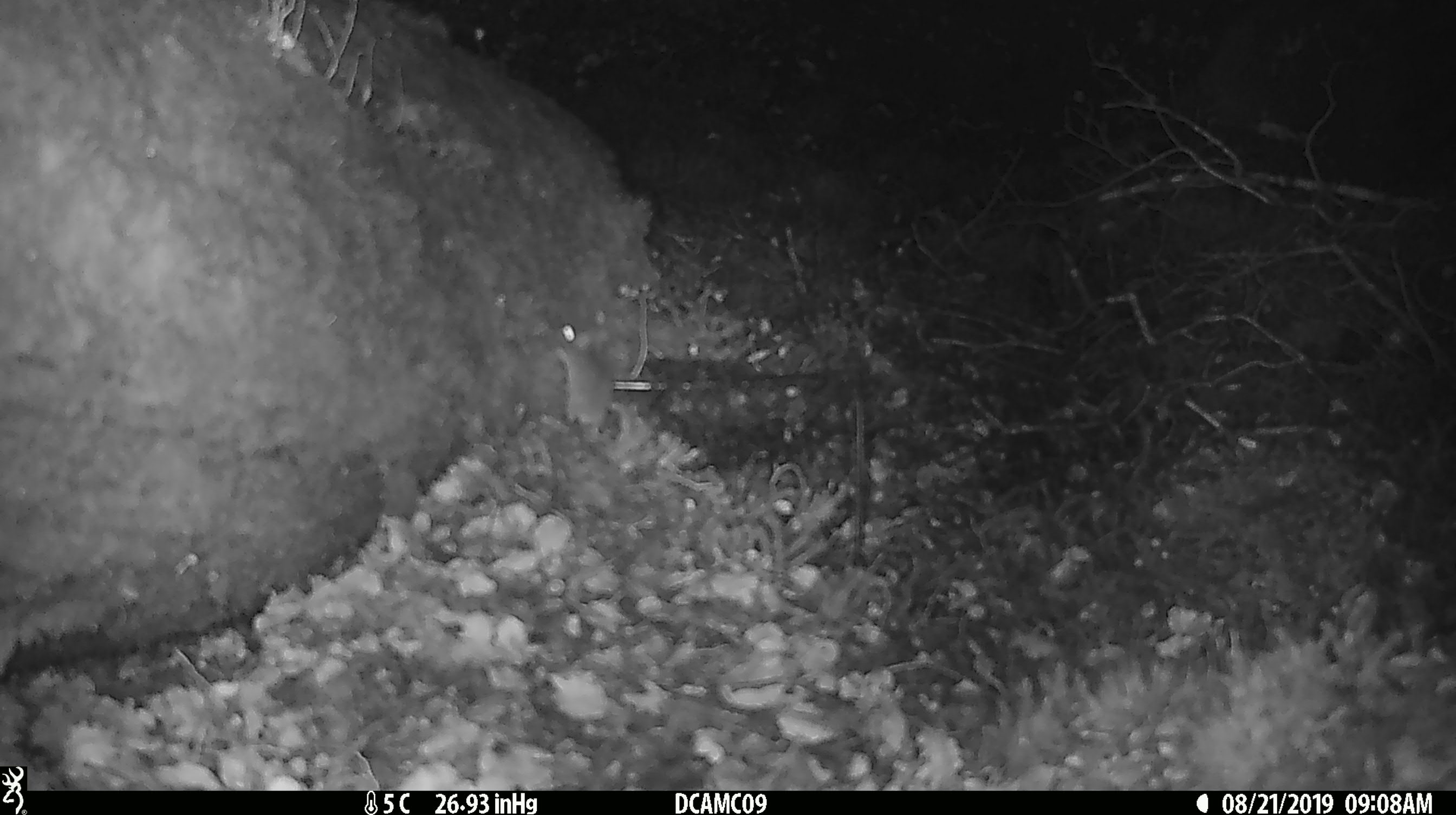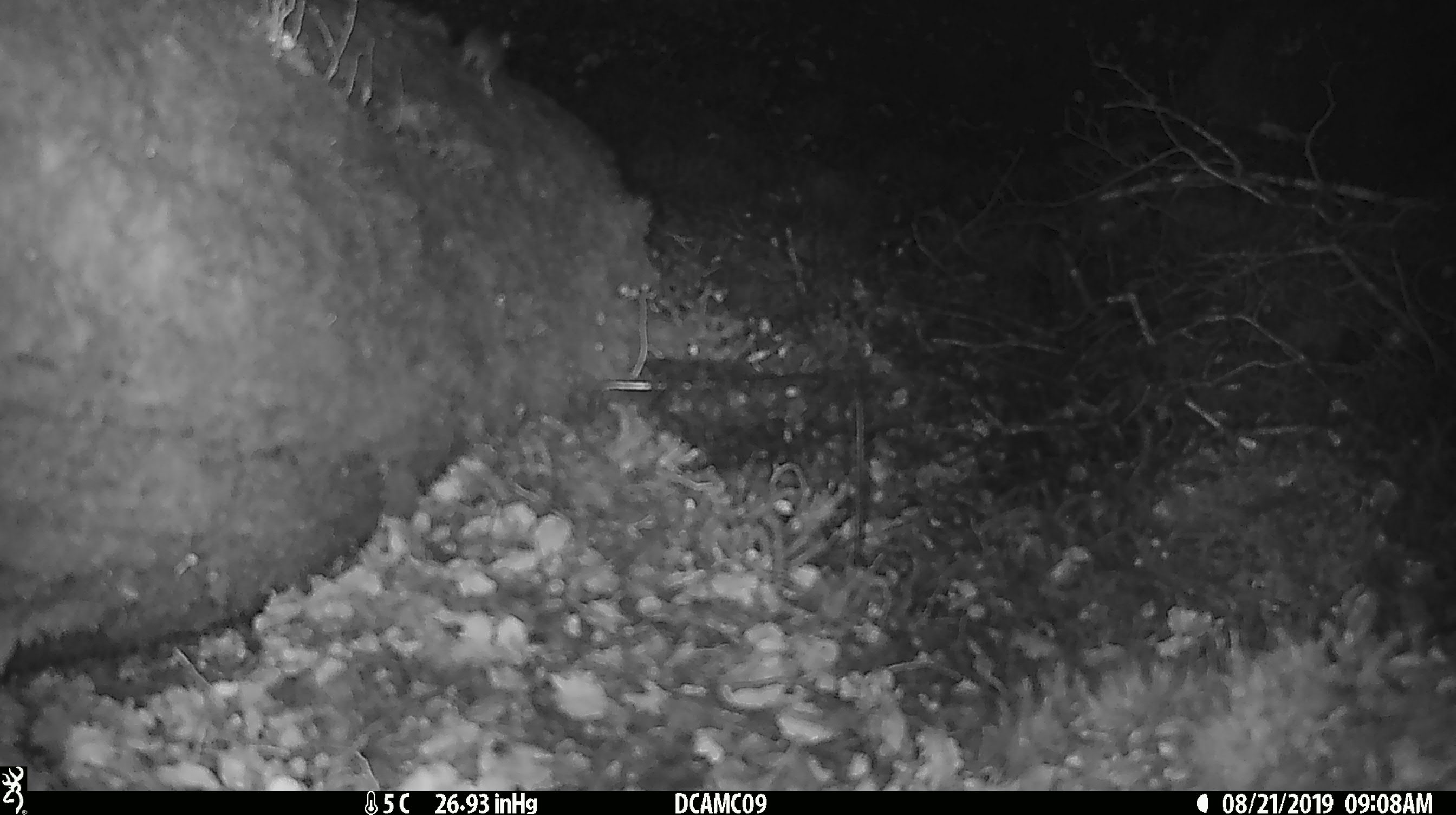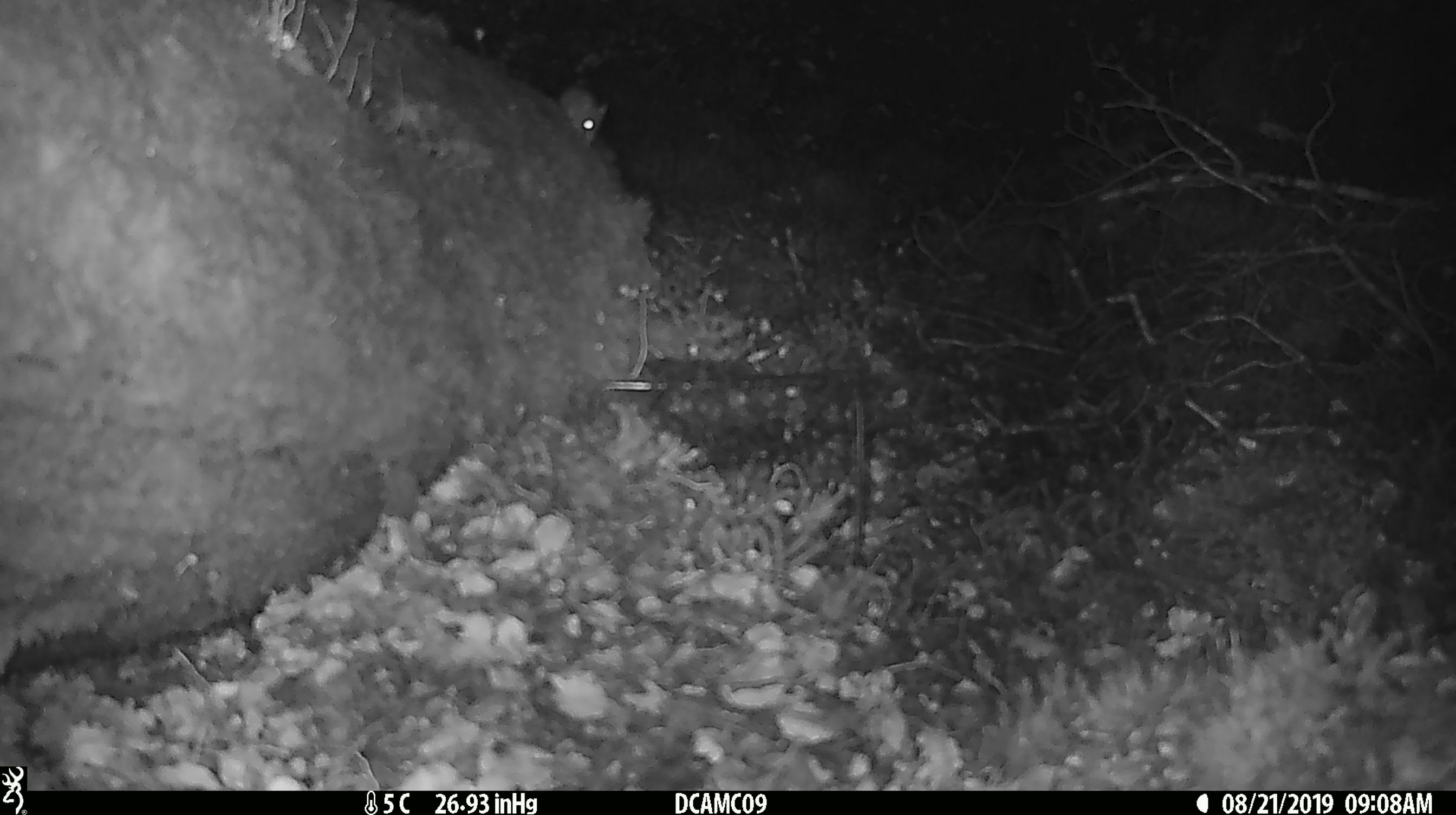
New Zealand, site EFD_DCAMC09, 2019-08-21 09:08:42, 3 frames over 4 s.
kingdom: Animalia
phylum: Chordata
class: Mammalia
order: Rodentia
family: Muridae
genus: Mus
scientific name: Mus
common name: mouse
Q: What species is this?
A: Mouse (Mus).